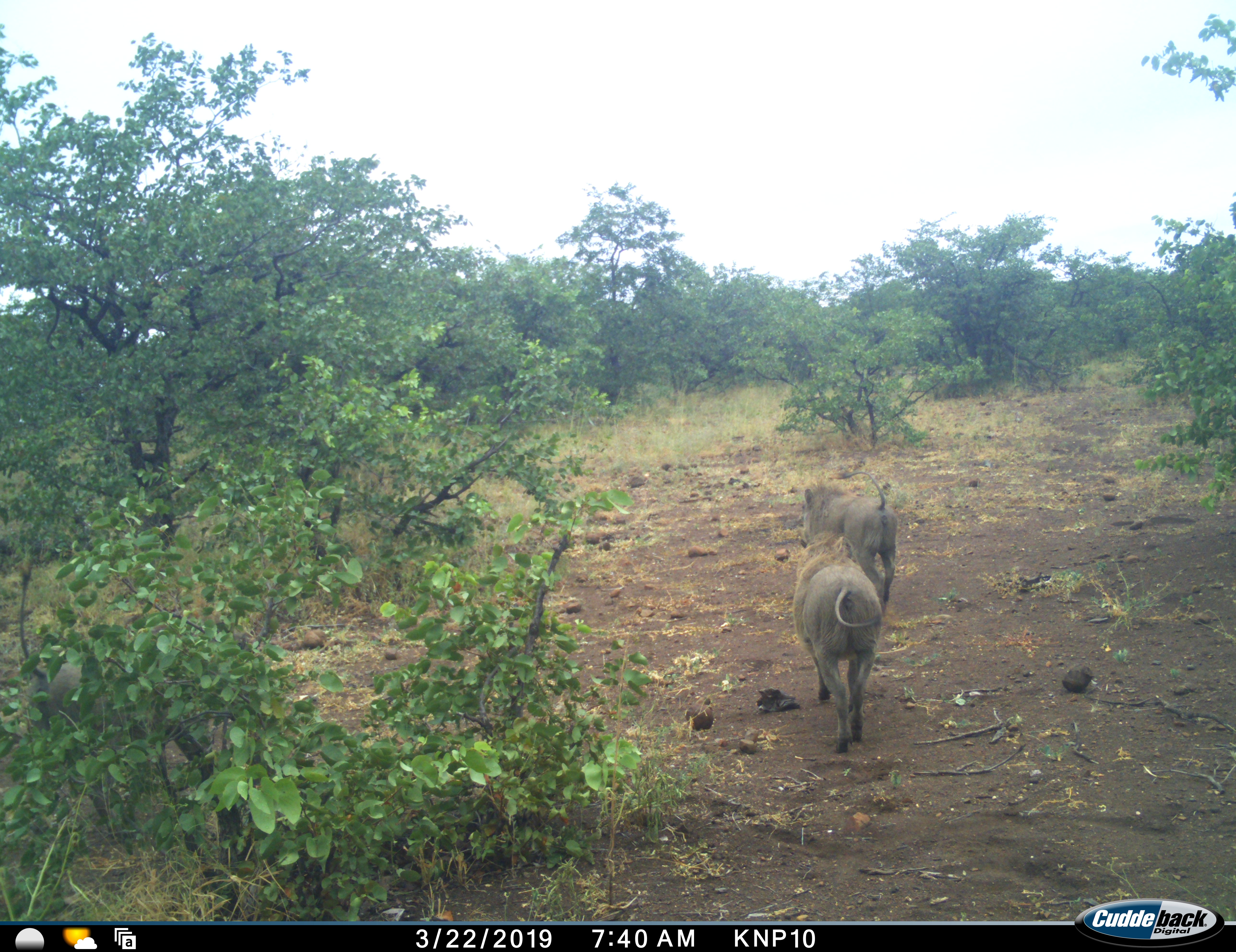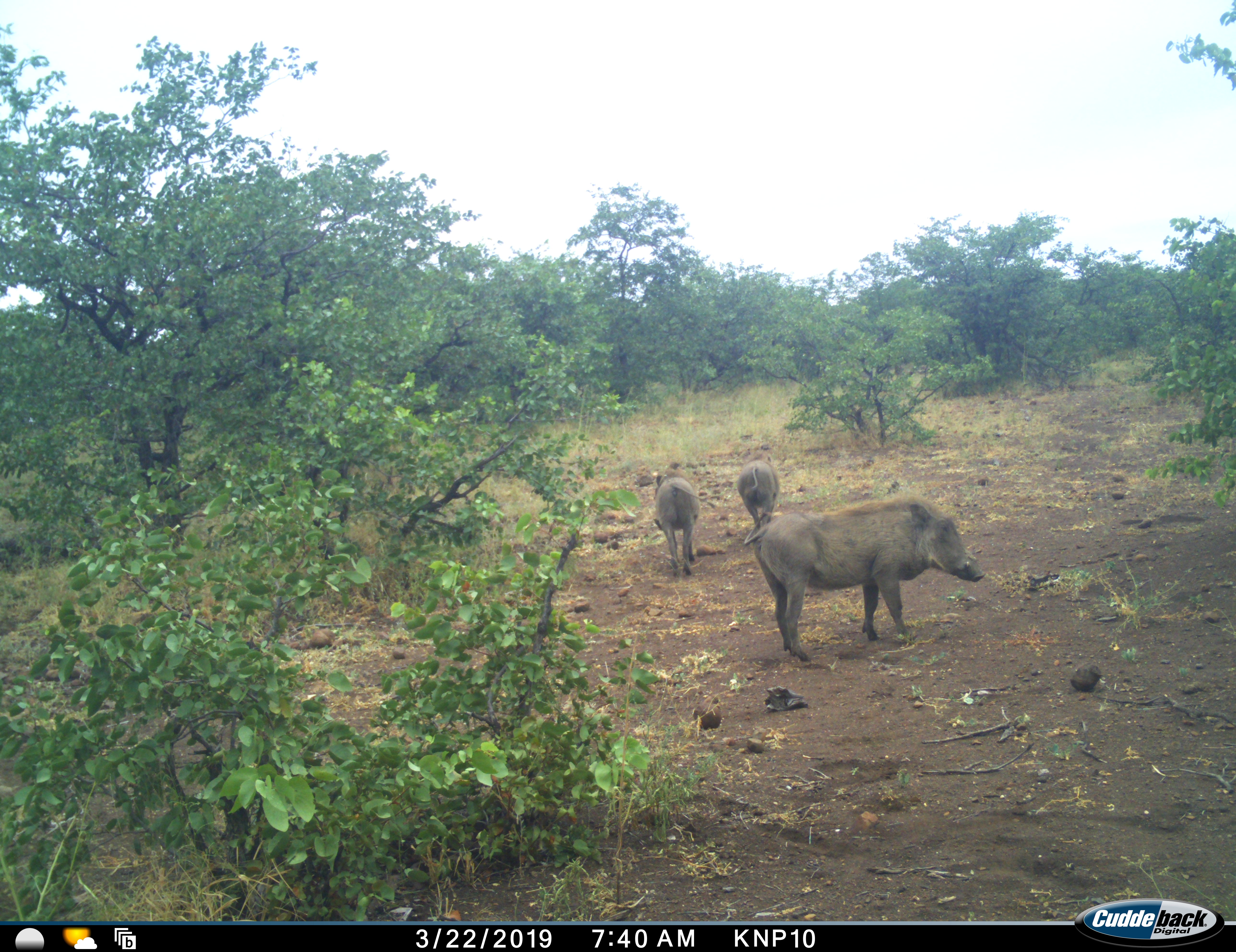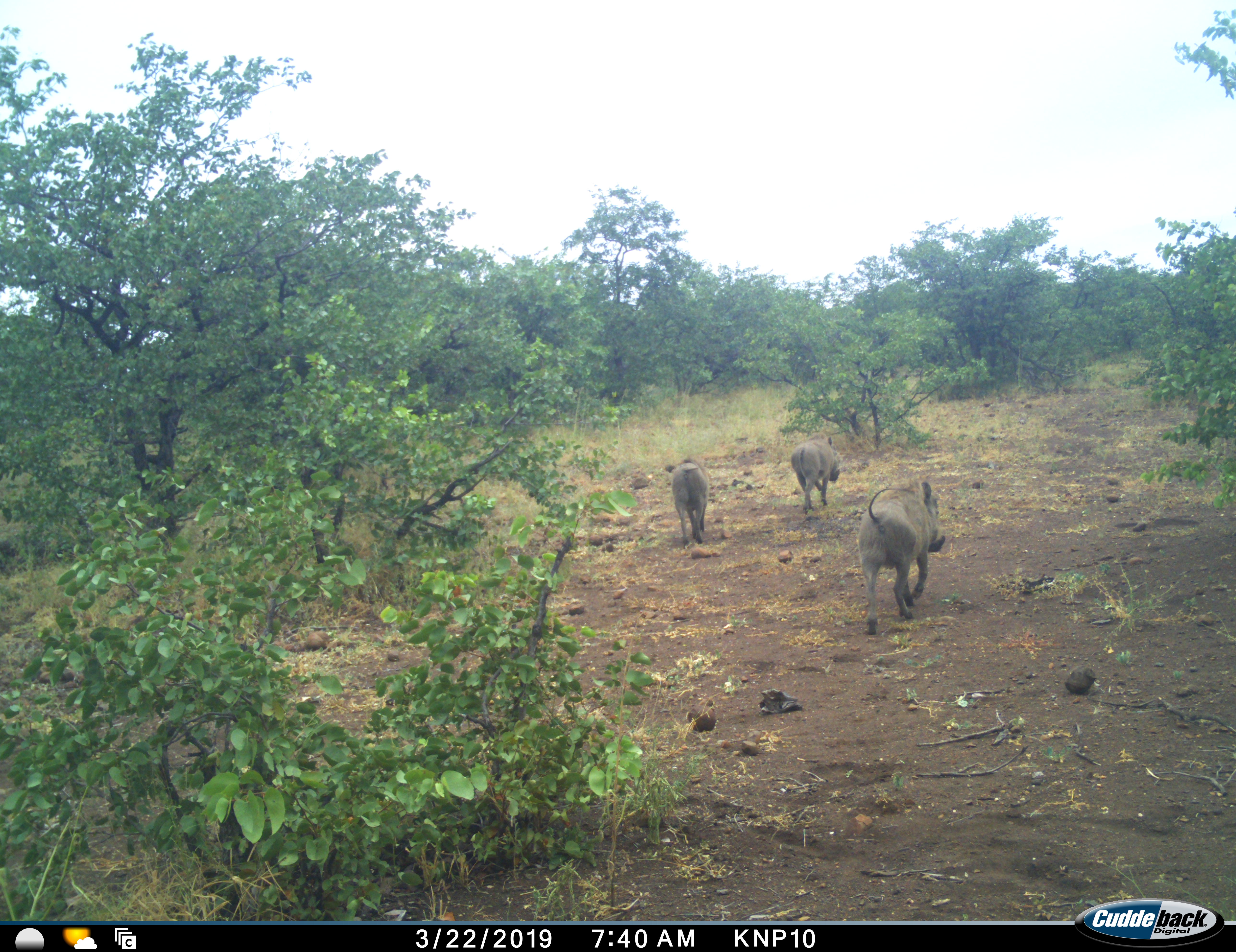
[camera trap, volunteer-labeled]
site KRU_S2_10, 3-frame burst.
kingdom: Animalia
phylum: Chordata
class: Mammalia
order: Artiodactyla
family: Suidae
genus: Phacochoerus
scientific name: Phacochoerus africanus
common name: warthog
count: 3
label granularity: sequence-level